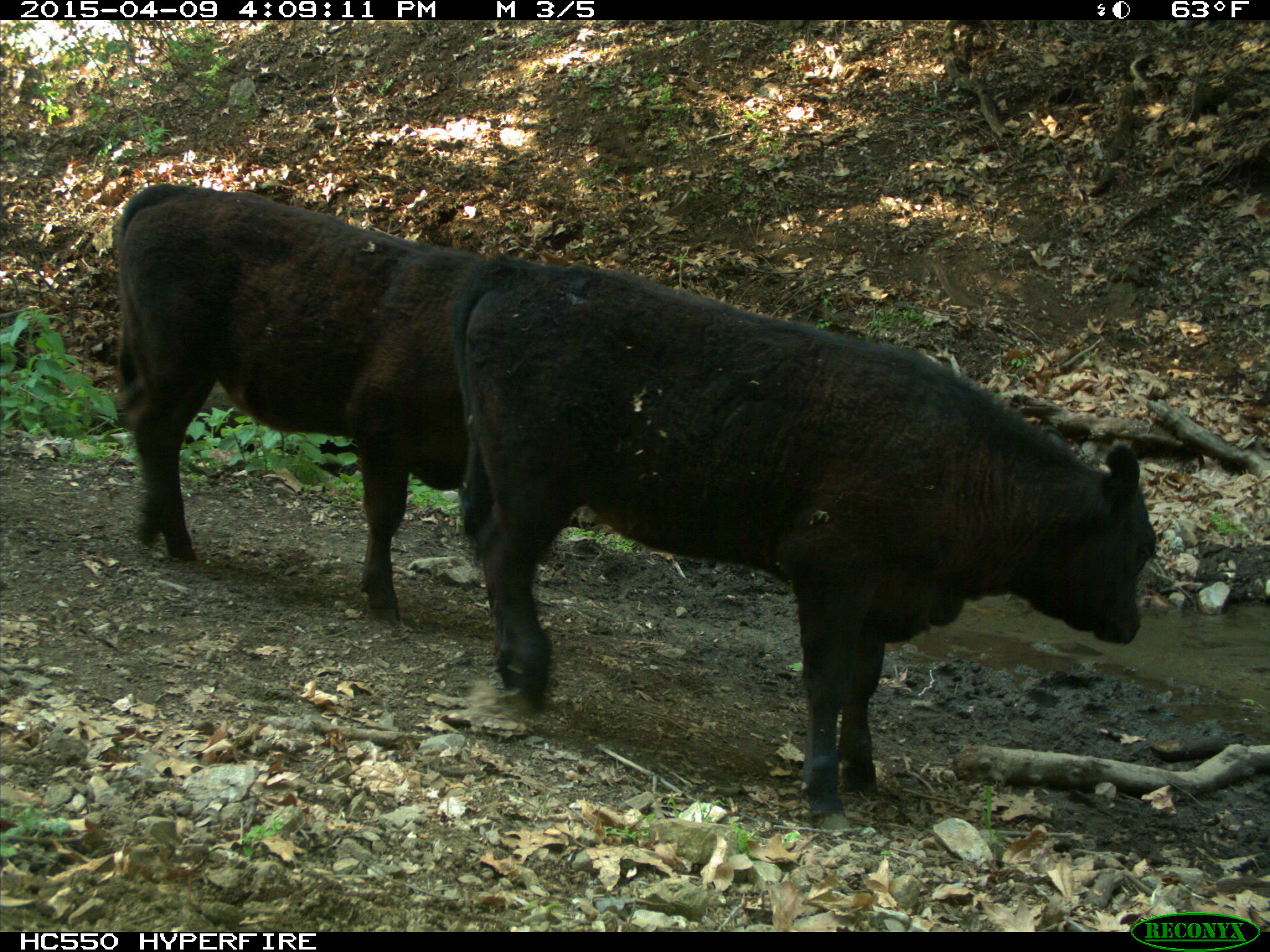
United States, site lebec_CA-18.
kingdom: Animalia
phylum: Chordata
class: Mammalia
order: Artiodactyla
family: Bovidae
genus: Bos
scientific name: Bos taurus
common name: domestic cow